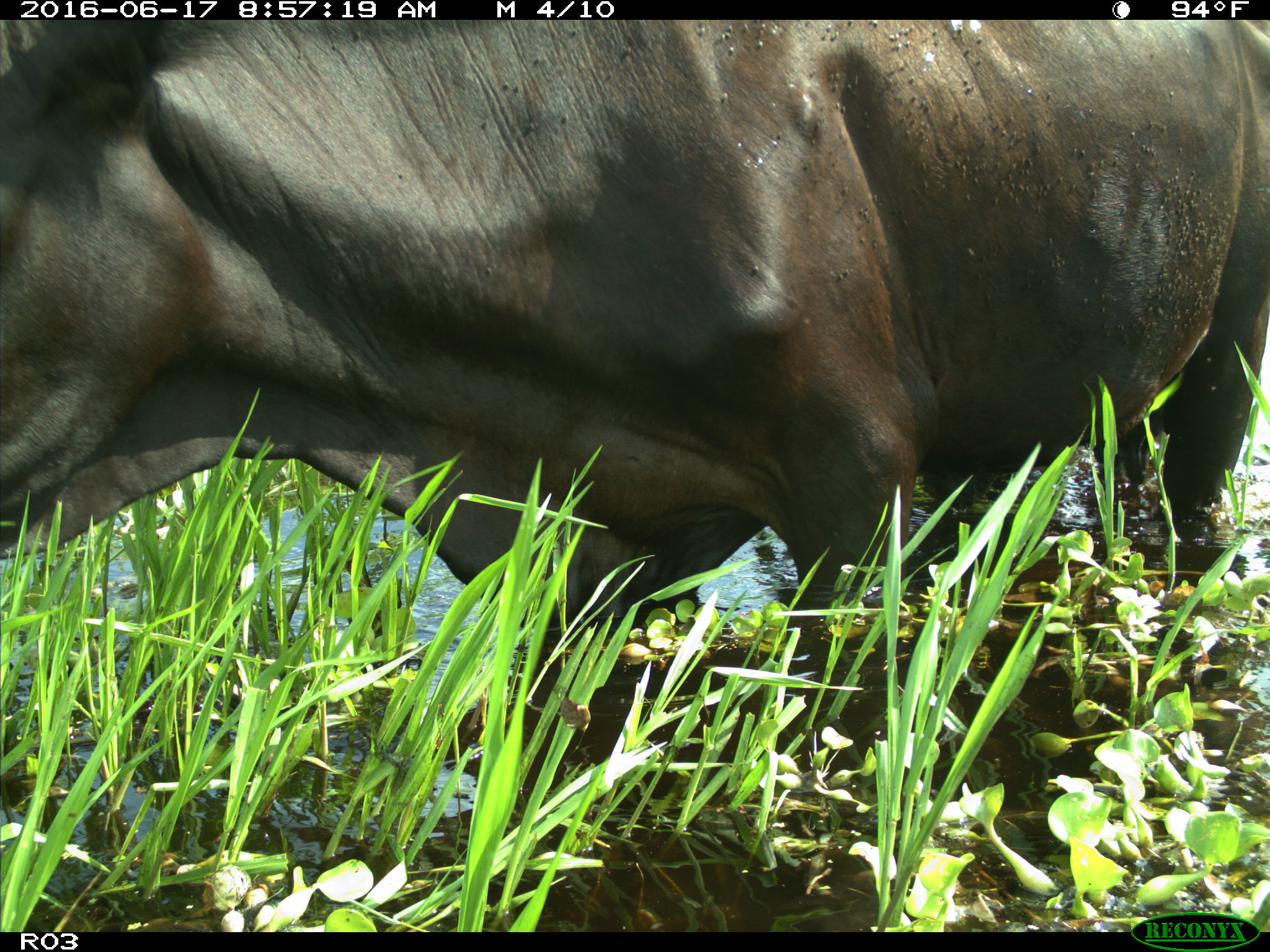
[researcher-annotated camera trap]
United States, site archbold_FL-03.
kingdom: Animalia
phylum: Chordata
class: Mammalia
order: Artiodactyla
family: Bovidae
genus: Bos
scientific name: Bos taurus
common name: domestic cow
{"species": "Bos taurus (domestic cow)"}